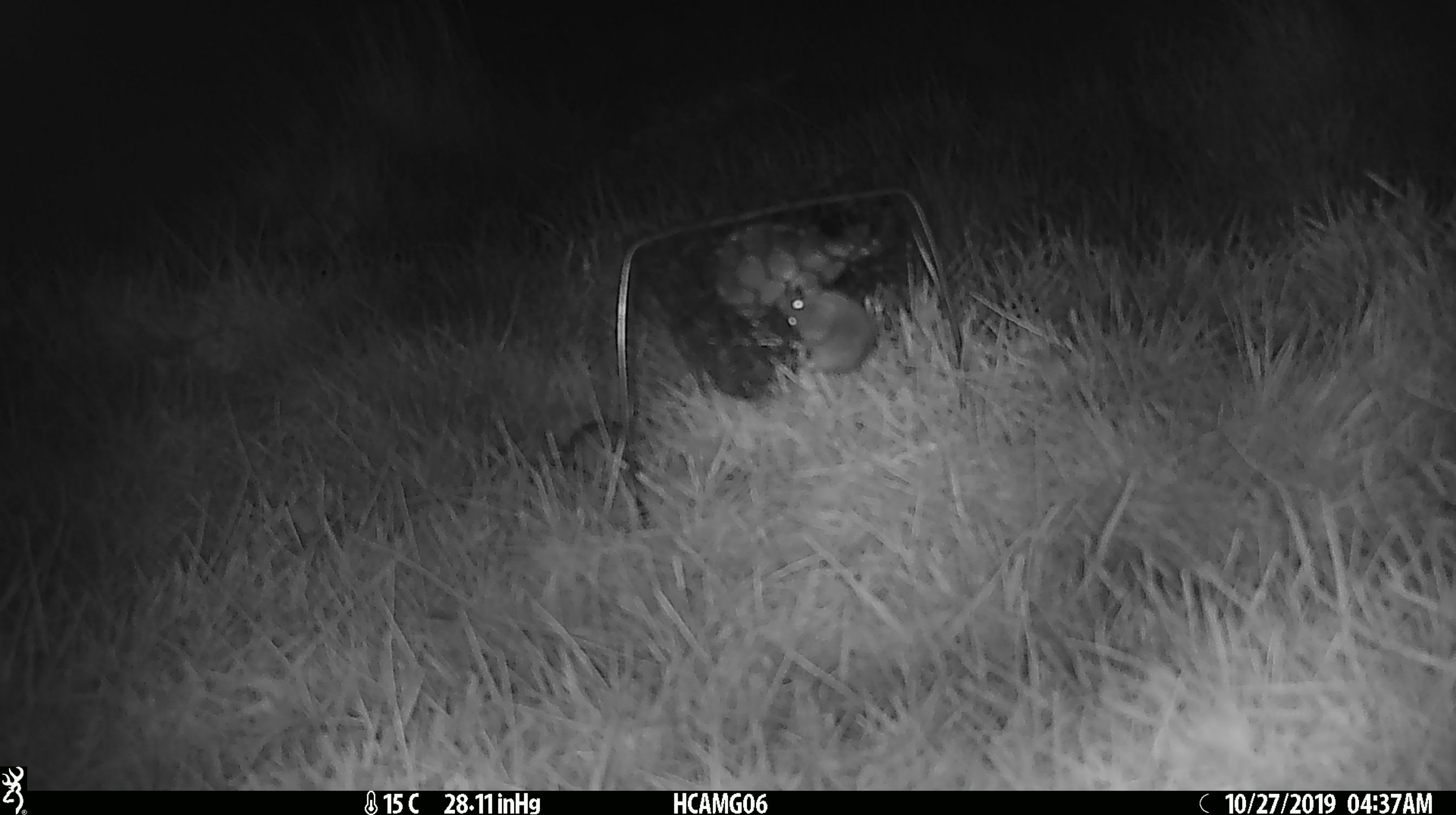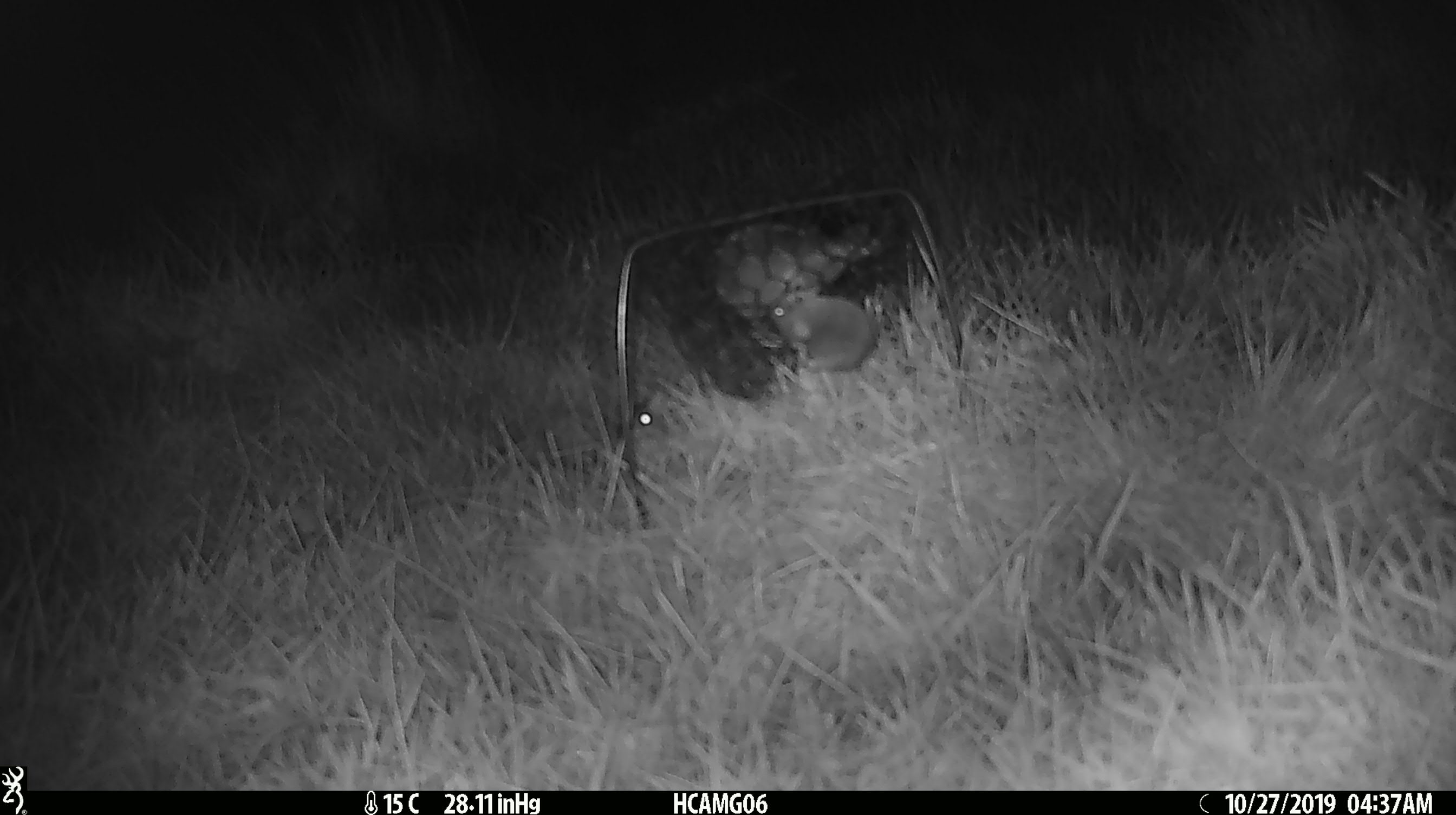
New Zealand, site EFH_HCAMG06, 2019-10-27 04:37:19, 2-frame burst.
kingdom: Animalia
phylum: Chordata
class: Mammalia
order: Rodentia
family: Muridae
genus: Mus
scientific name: Mus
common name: mouse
Mouse (Mus).